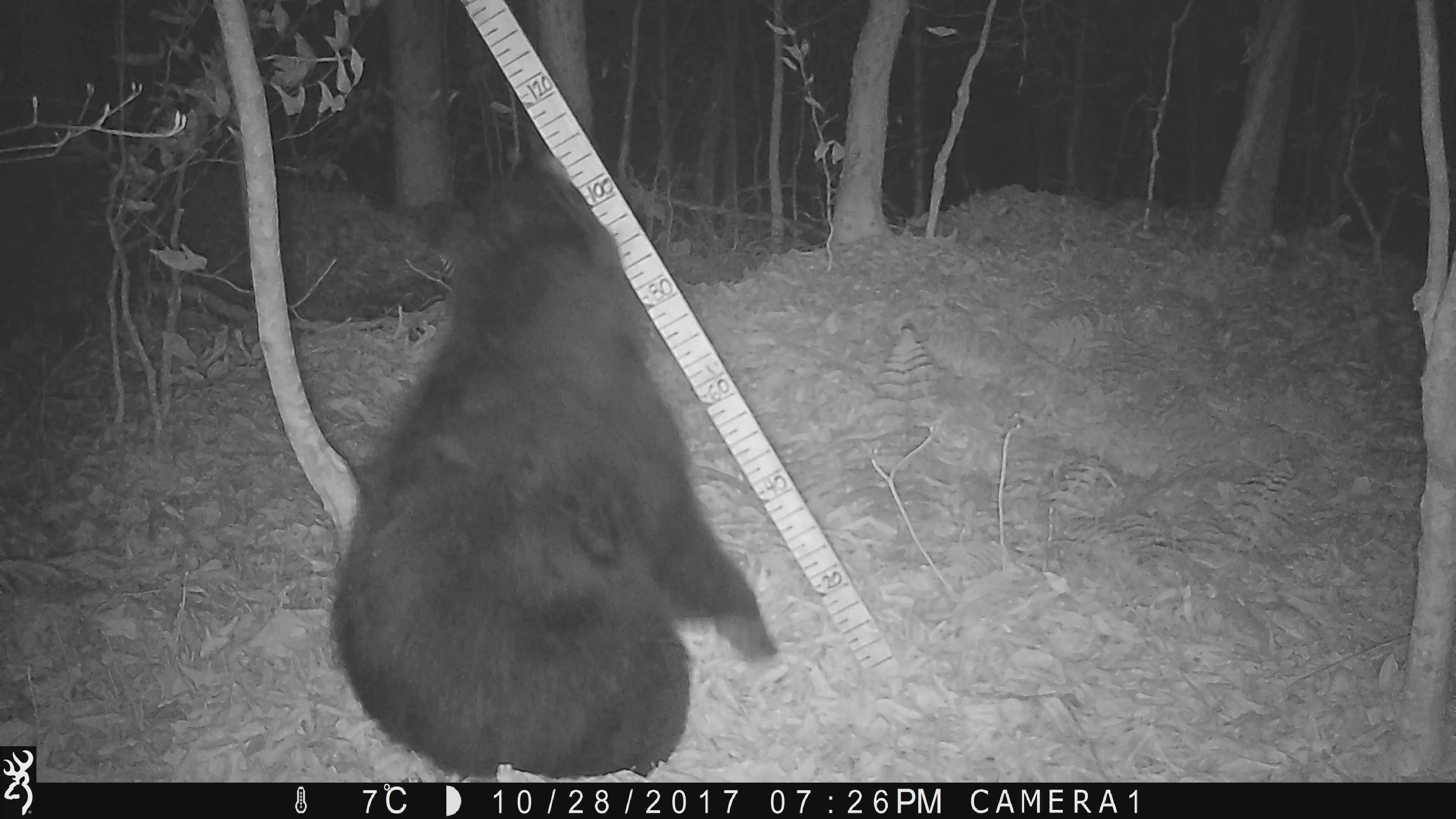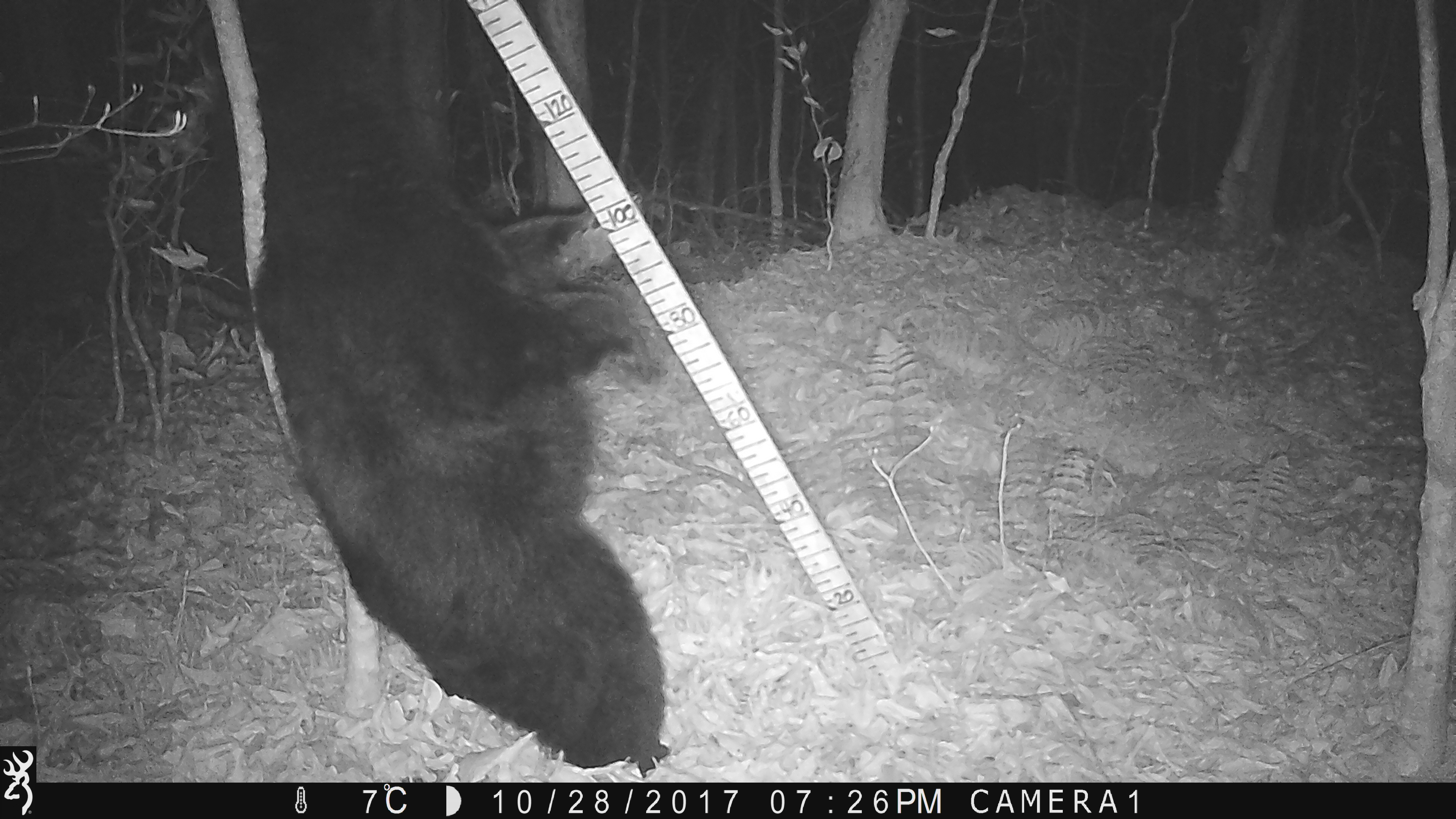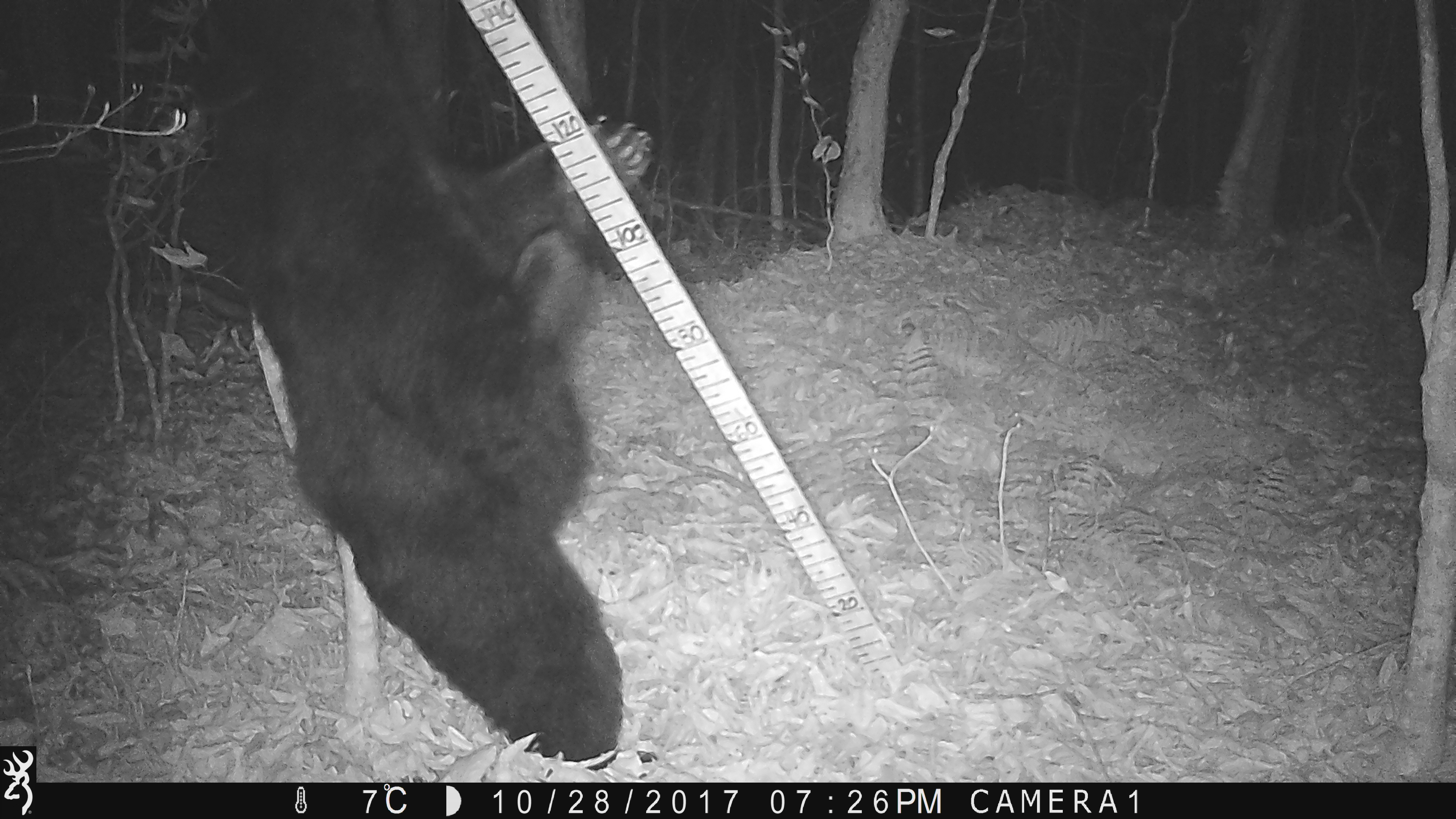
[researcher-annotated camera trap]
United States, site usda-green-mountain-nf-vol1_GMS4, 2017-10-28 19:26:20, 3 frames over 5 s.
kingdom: Animalia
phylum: Chordata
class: Mammalia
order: Carnivora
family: Ursidae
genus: Ursus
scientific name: Ursus americanus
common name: black bear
Black bear (Ursus americanus).